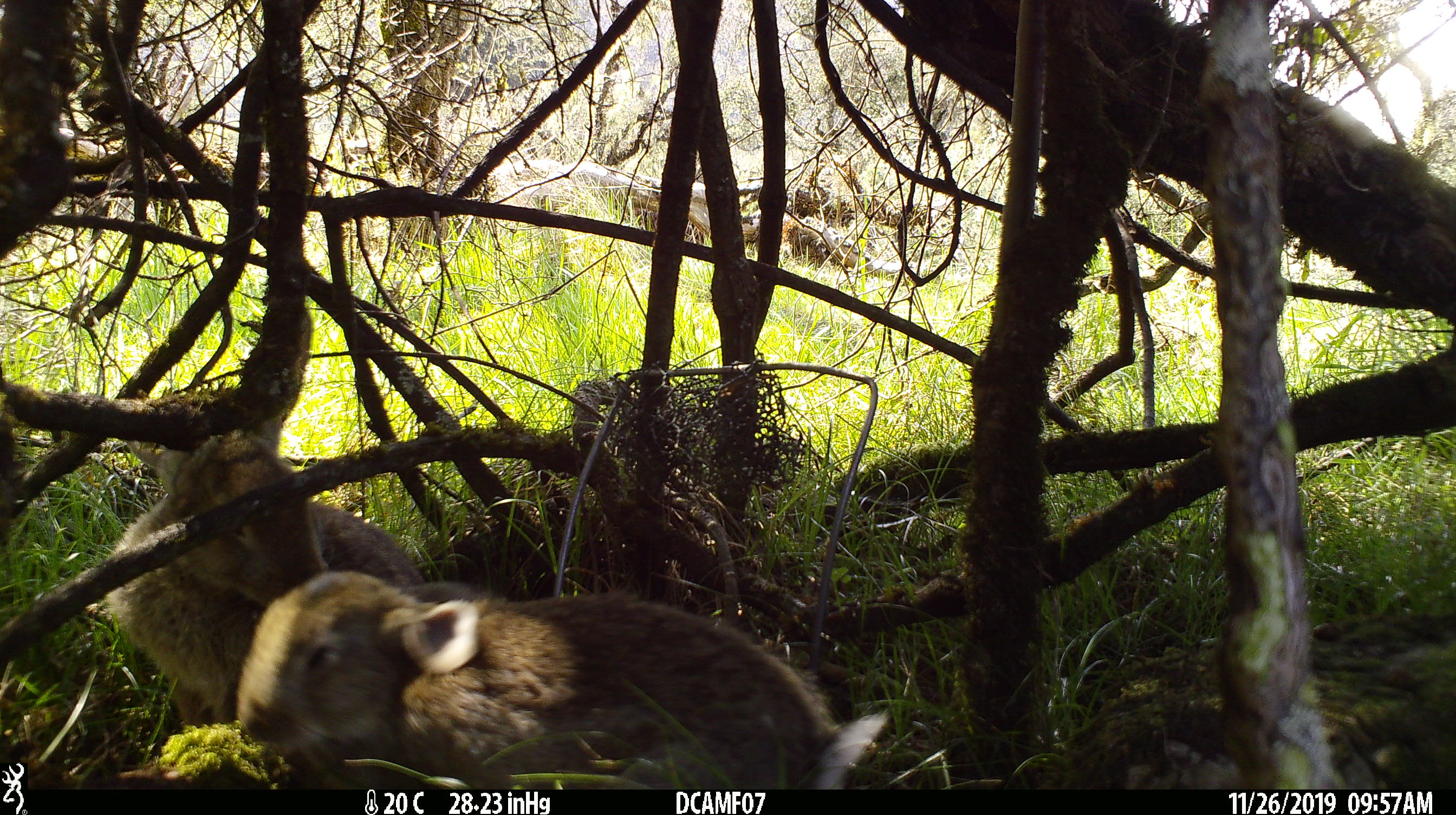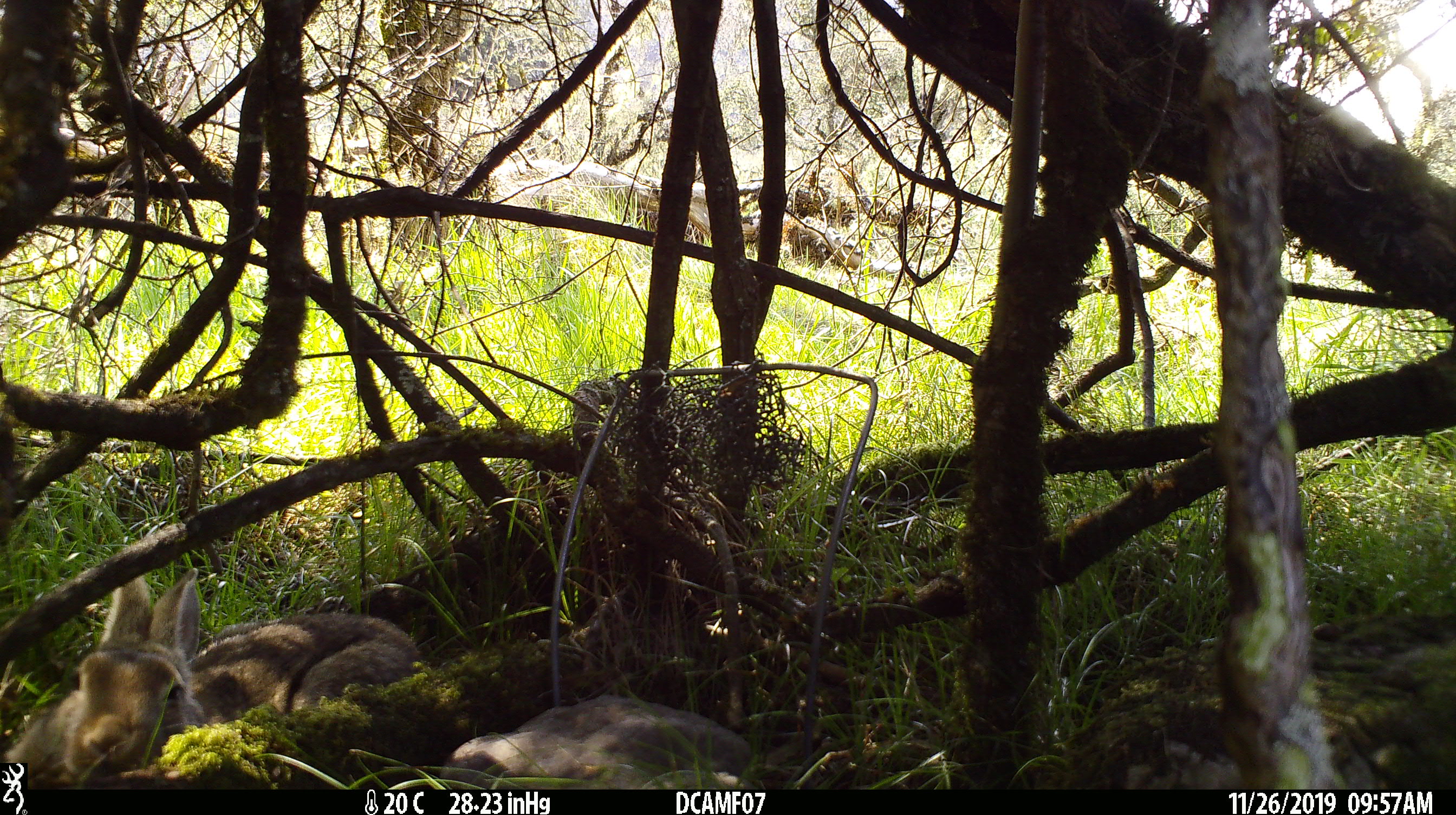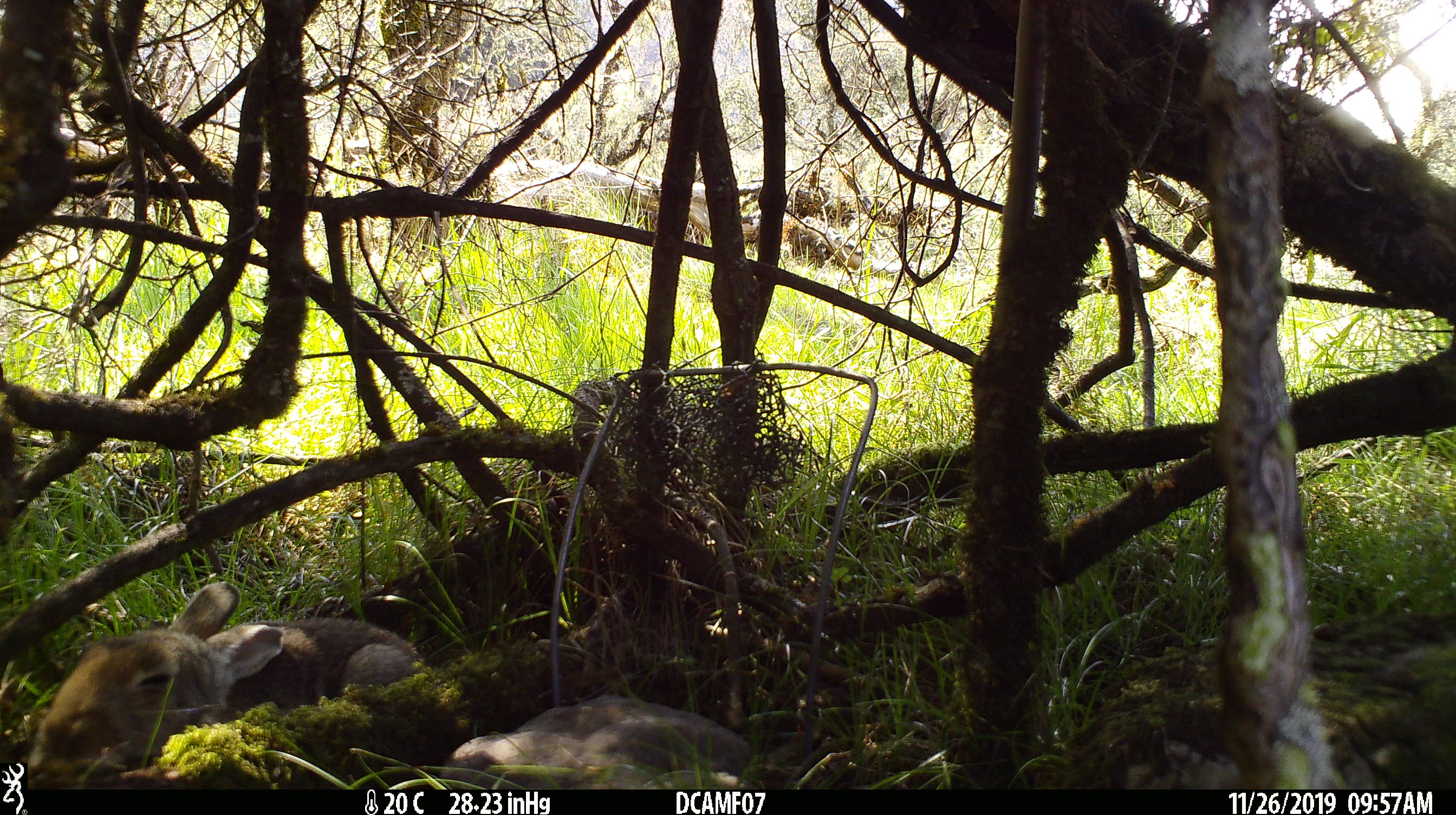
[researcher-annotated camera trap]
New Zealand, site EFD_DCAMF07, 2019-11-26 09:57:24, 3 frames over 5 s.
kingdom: Animalia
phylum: Chordata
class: Mammalia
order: Lagomorpha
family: Leporidae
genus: Oryctolagus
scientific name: Oryctolagus cuniculus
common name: european rabbit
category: rabbit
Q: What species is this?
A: Rabbit (european rabbit) (Oryctolagus cuniculus).